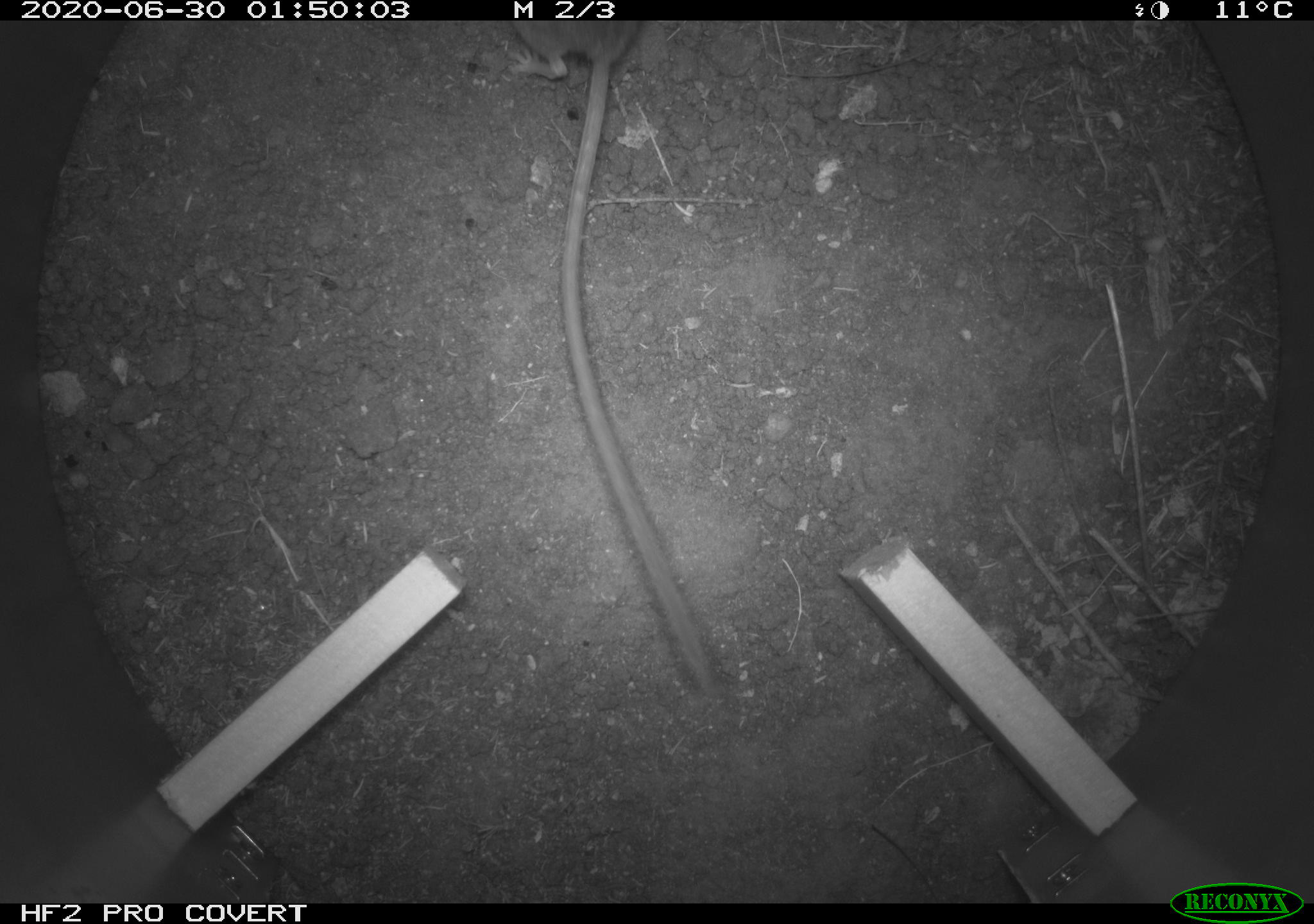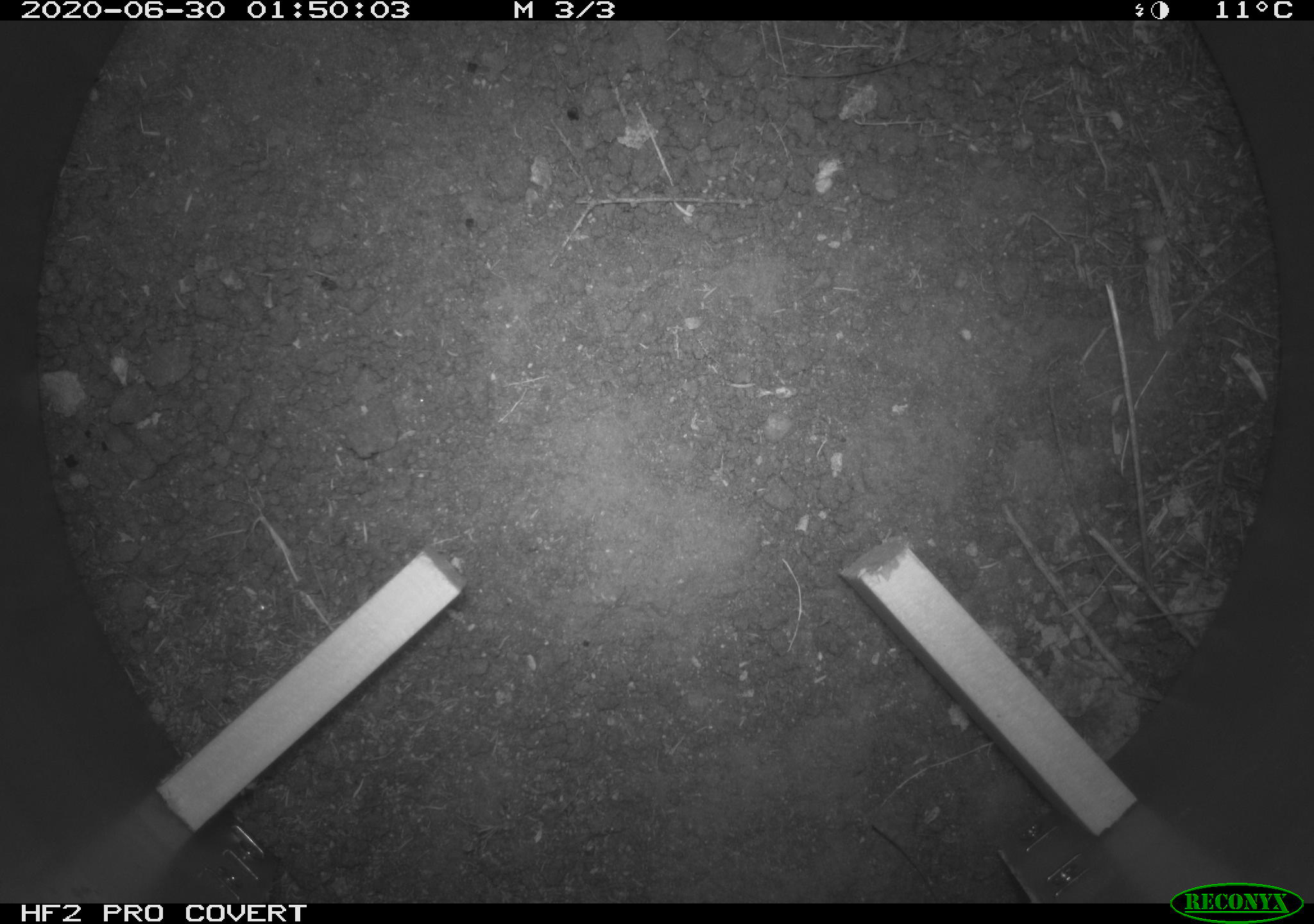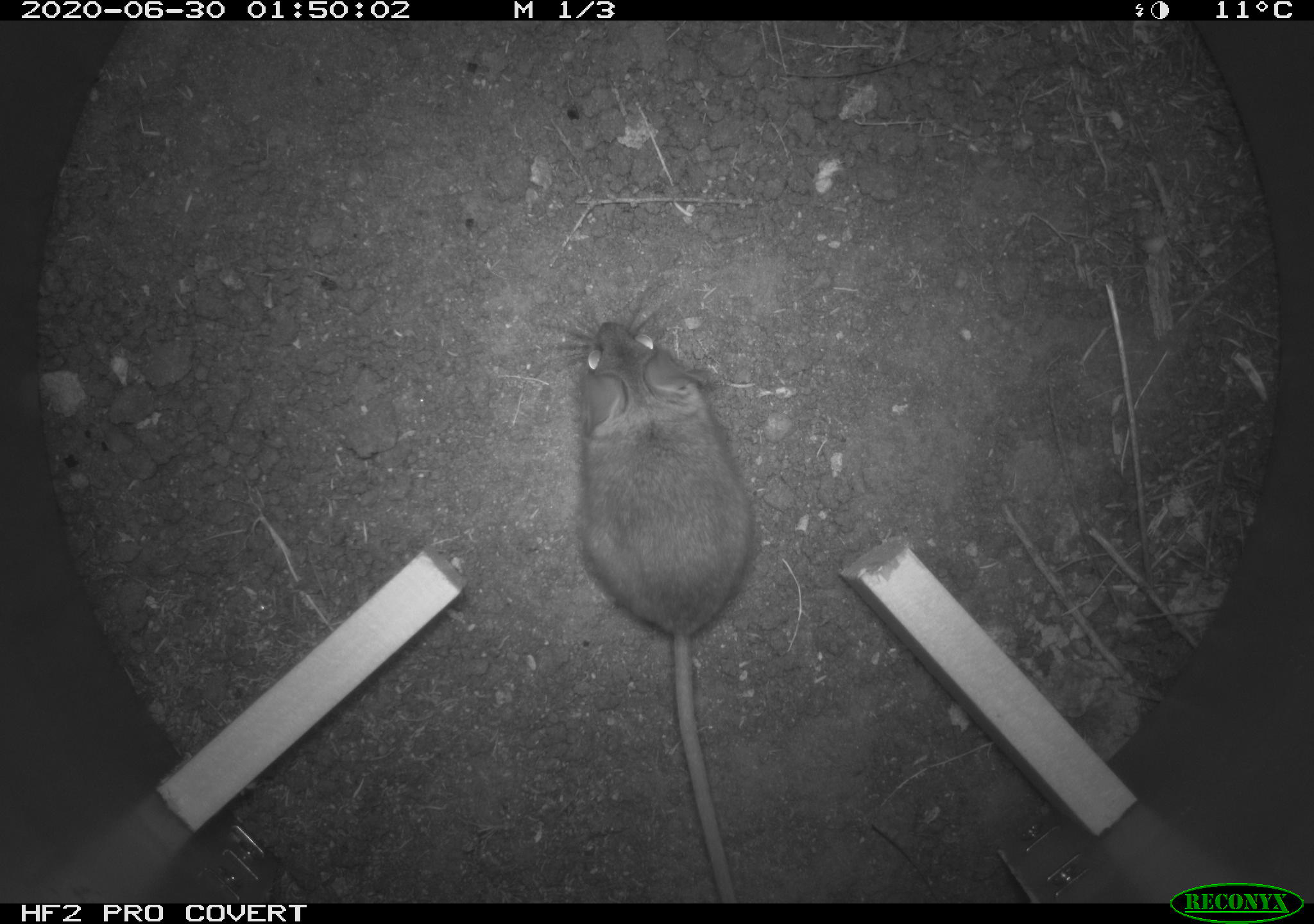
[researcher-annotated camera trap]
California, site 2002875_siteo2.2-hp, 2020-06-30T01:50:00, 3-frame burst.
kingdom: Animalia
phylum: Chordata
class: Mammalia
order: Rodentia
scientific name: Rodentia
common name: rodent